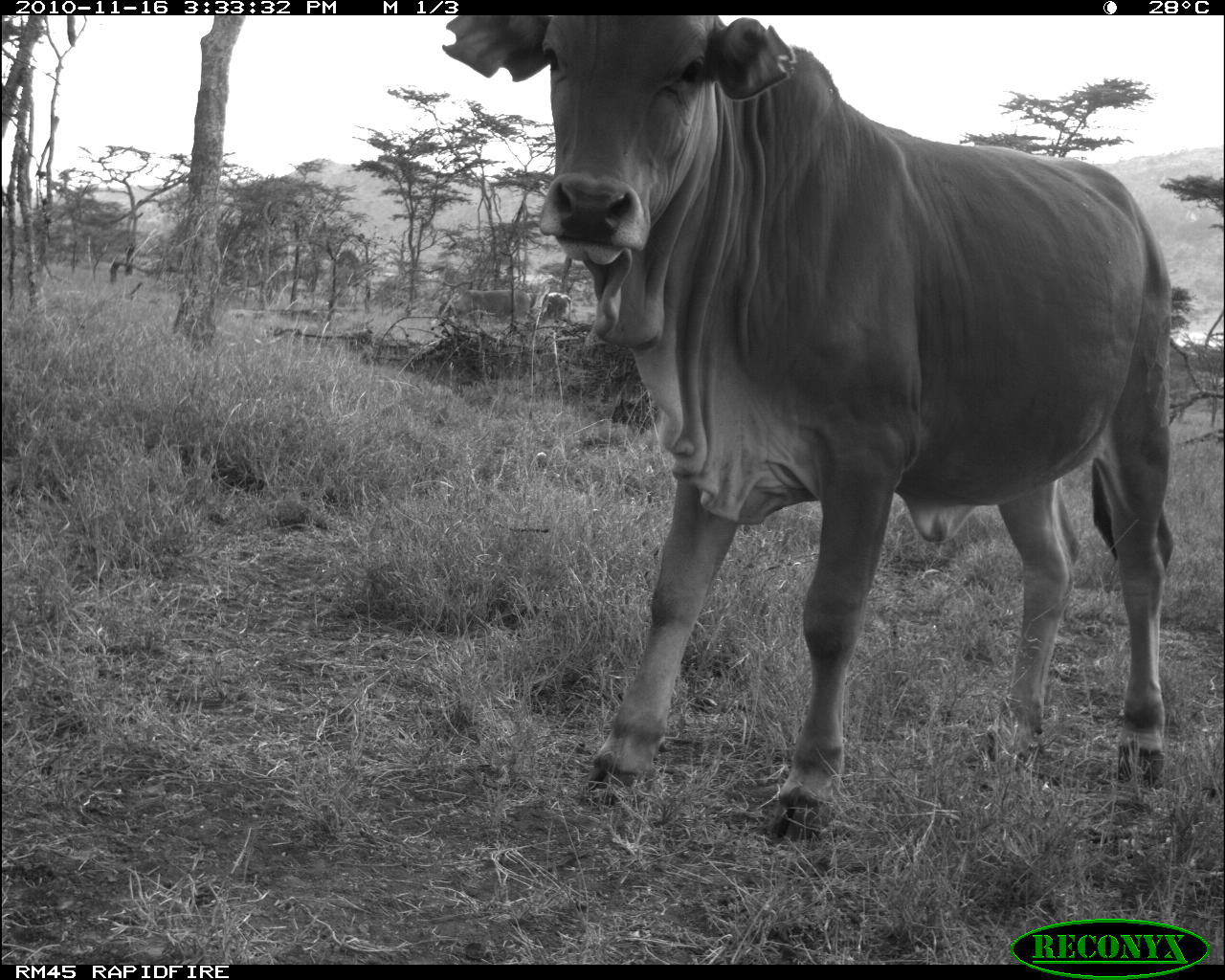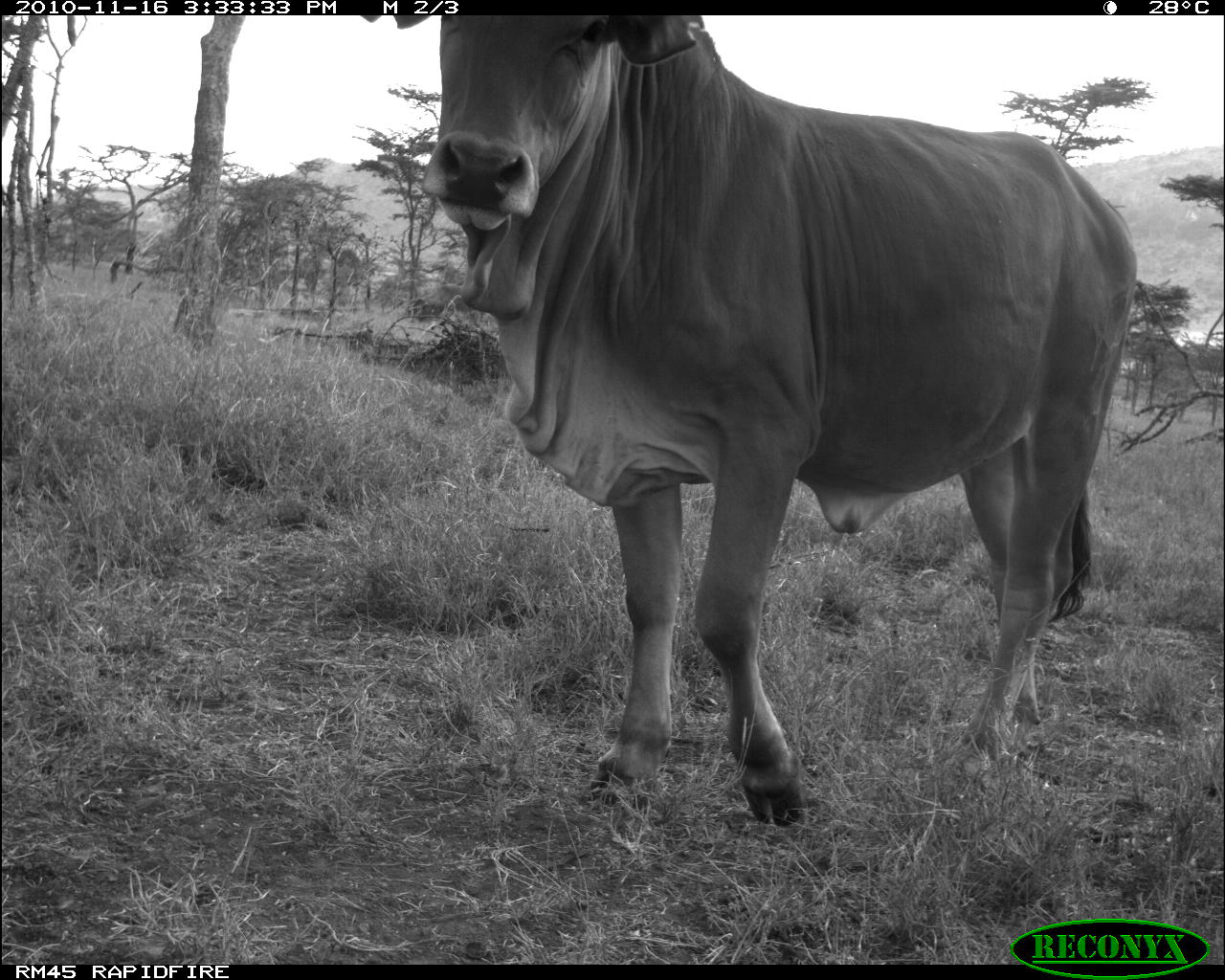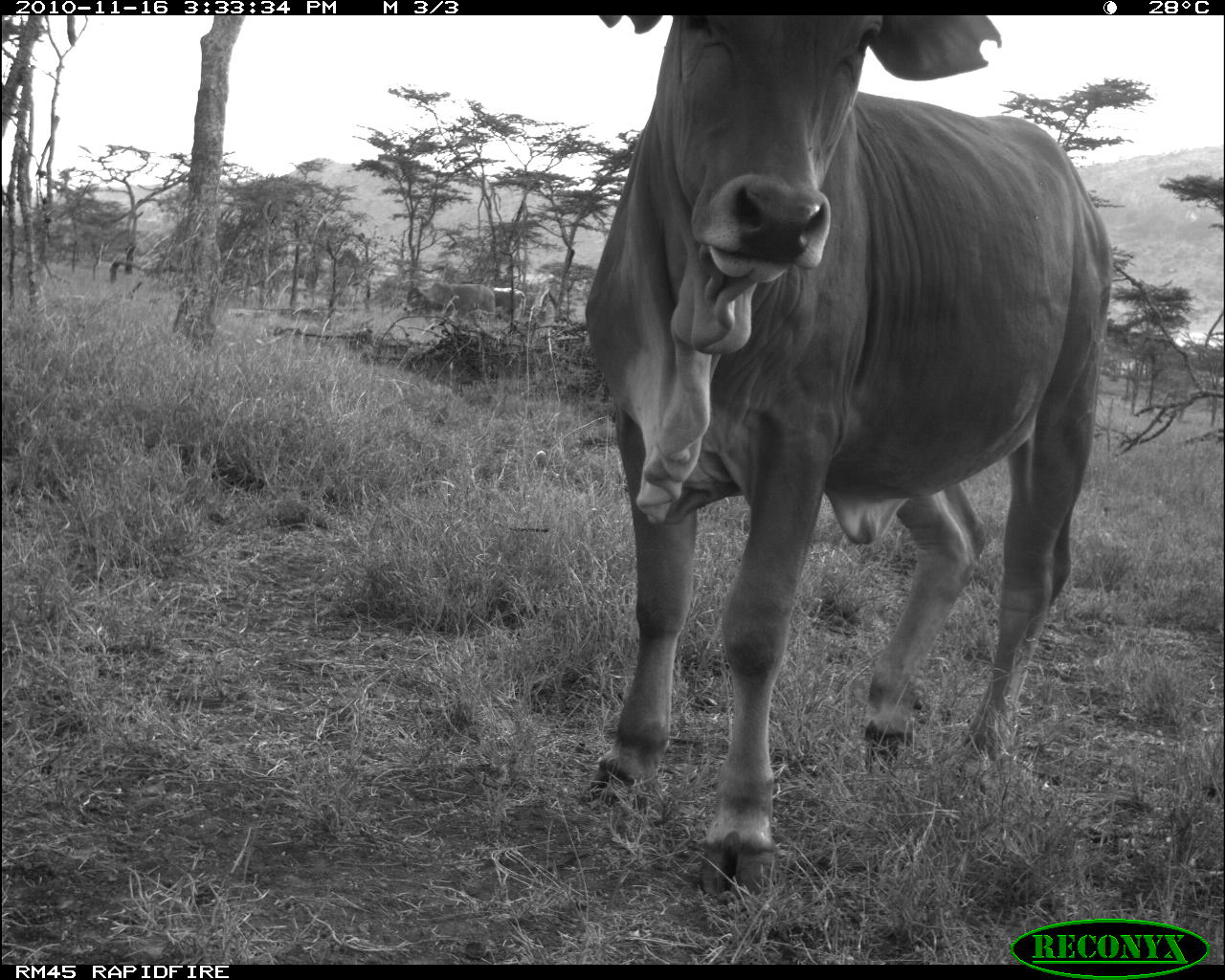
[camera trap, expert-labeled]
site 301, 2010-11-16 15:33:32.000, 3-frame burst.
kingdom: Animalia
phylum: Chordata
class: Mammalia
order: Artiodactyla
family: Bovidae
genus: Bos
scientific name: Bos taurus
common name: domestic cattle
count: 1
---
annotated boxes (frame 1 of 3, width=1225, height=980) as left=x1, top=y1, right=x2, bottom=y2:
bos taurus: left=439, top=14, right=1173, bottom=842; left=451, top=286, right=531, bottom=318; left=528, top=291, right=572, bottom=322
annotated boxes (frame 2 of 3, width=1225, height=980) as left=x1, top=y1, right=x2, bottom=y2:
bos taurus: left=361, top=14, right=1138, bottom=827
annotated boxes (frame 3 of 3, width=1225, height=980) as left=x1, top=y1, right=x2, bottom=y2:
bos taurus: left=580, top=11, right=1113, bottom=899; left=402, top=282, right=496, bottom=323; left=492, top=287, right=526, bottom=321